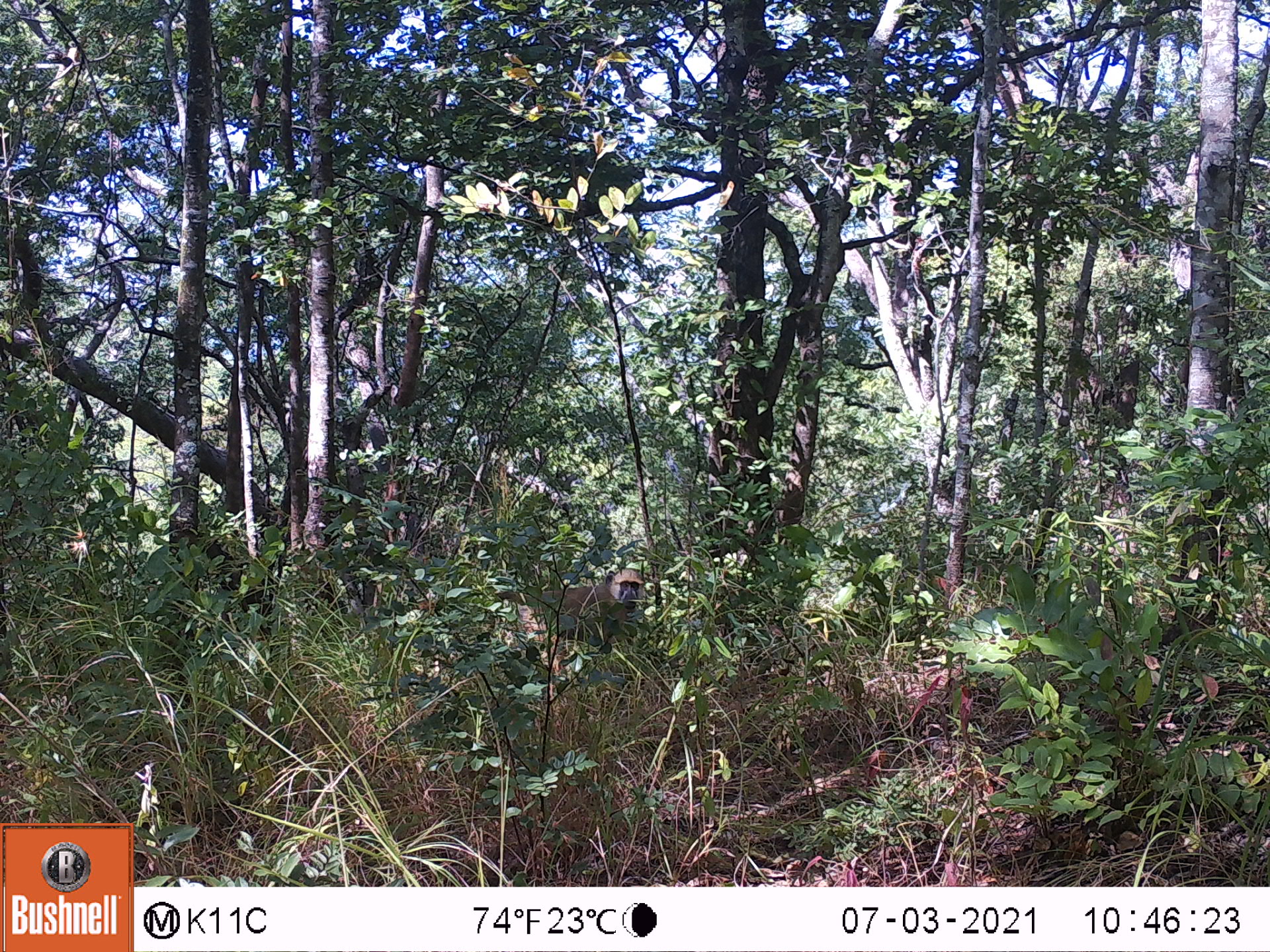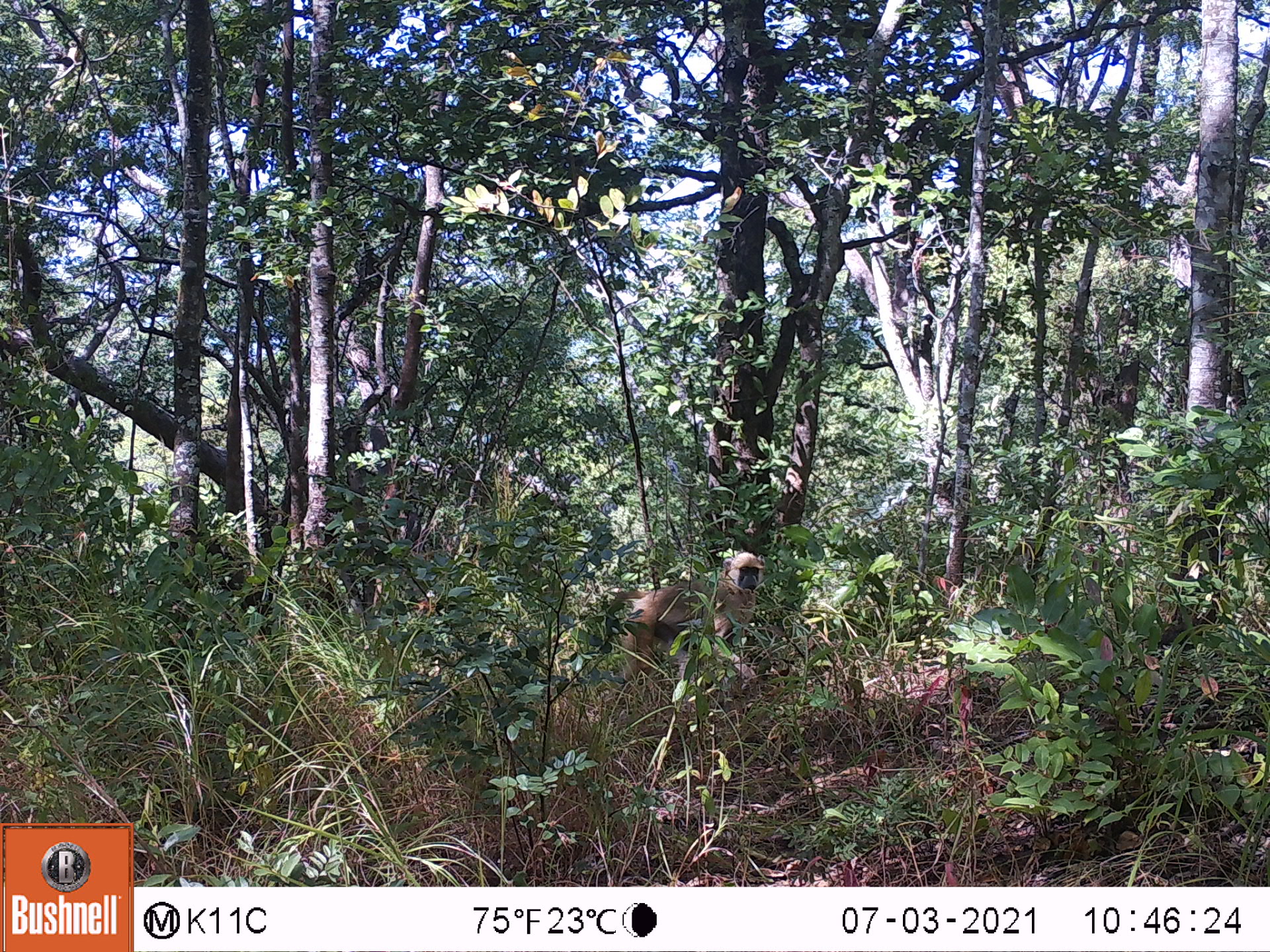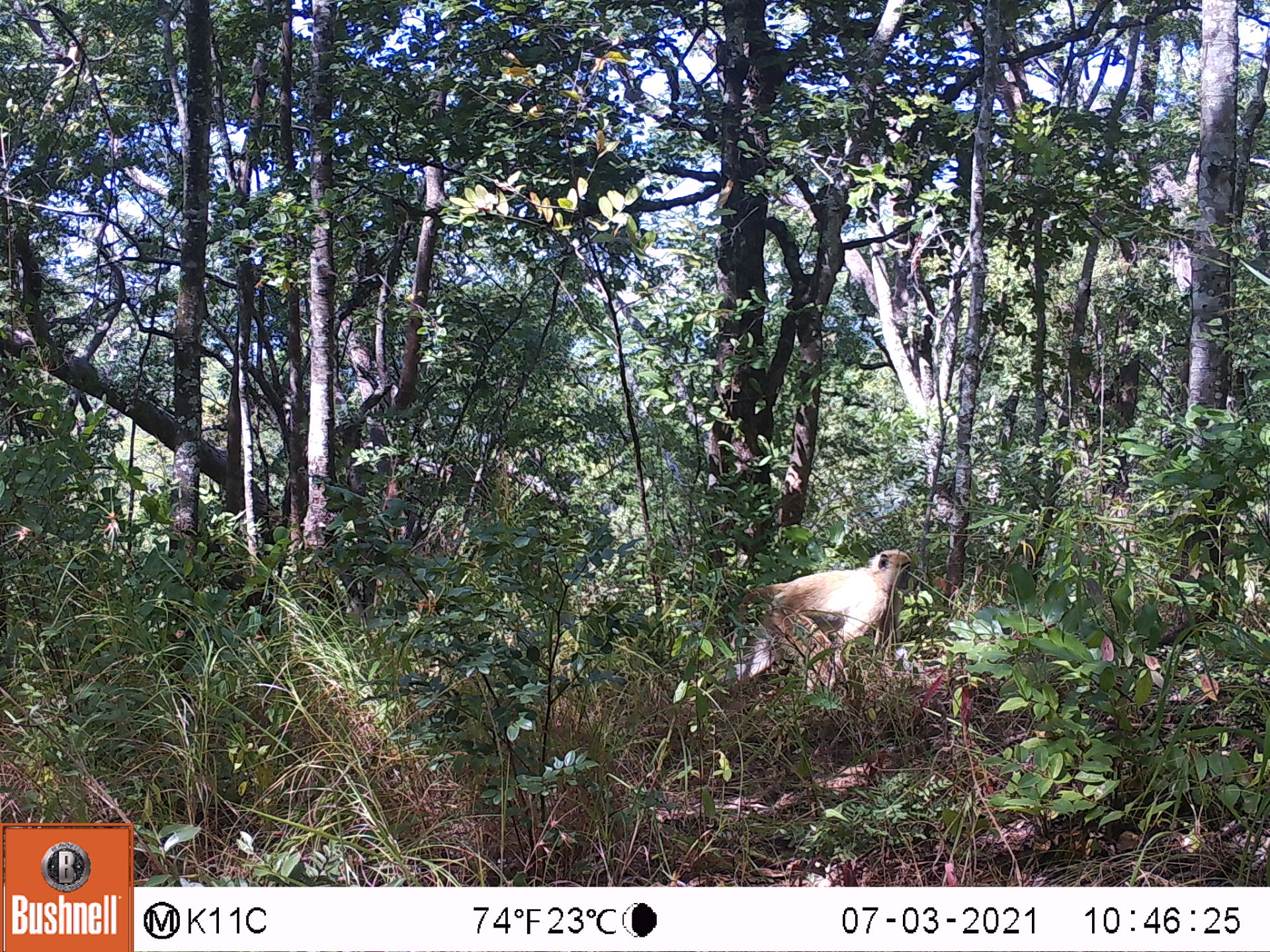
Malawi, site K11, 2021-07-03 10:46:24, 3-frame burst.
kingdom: Animalia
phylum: Chordata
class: Mammalia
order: Primates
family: Cercopithecidae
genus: Papio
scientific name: Papio cynocephalus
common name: yellow baboon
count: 1